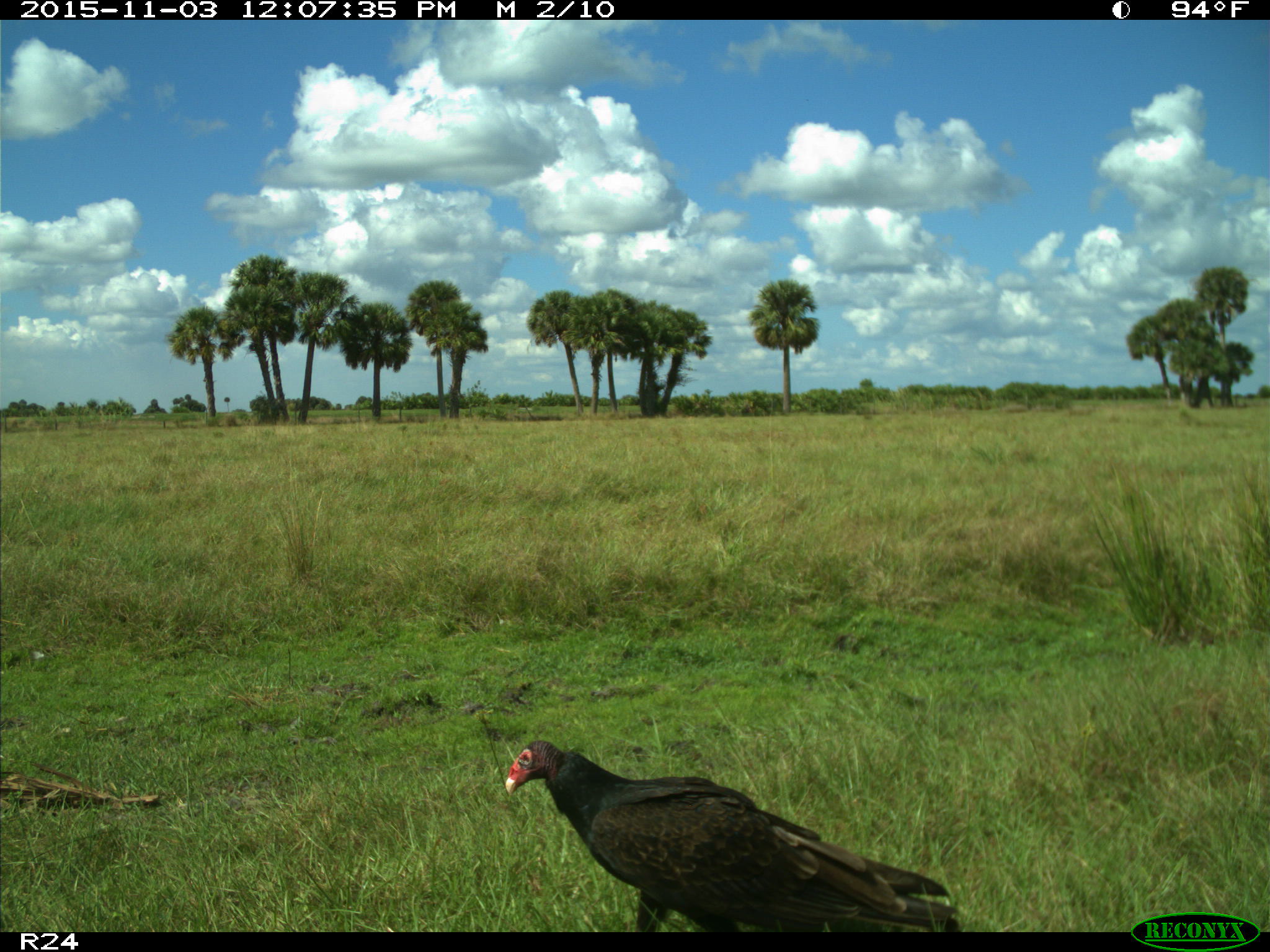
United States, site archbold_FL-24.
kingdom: Animalia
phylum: Chordata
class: Aves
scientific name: Aves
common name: birds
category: unidentified bird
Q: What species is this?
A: Unidentified bird (birds) (Aves).